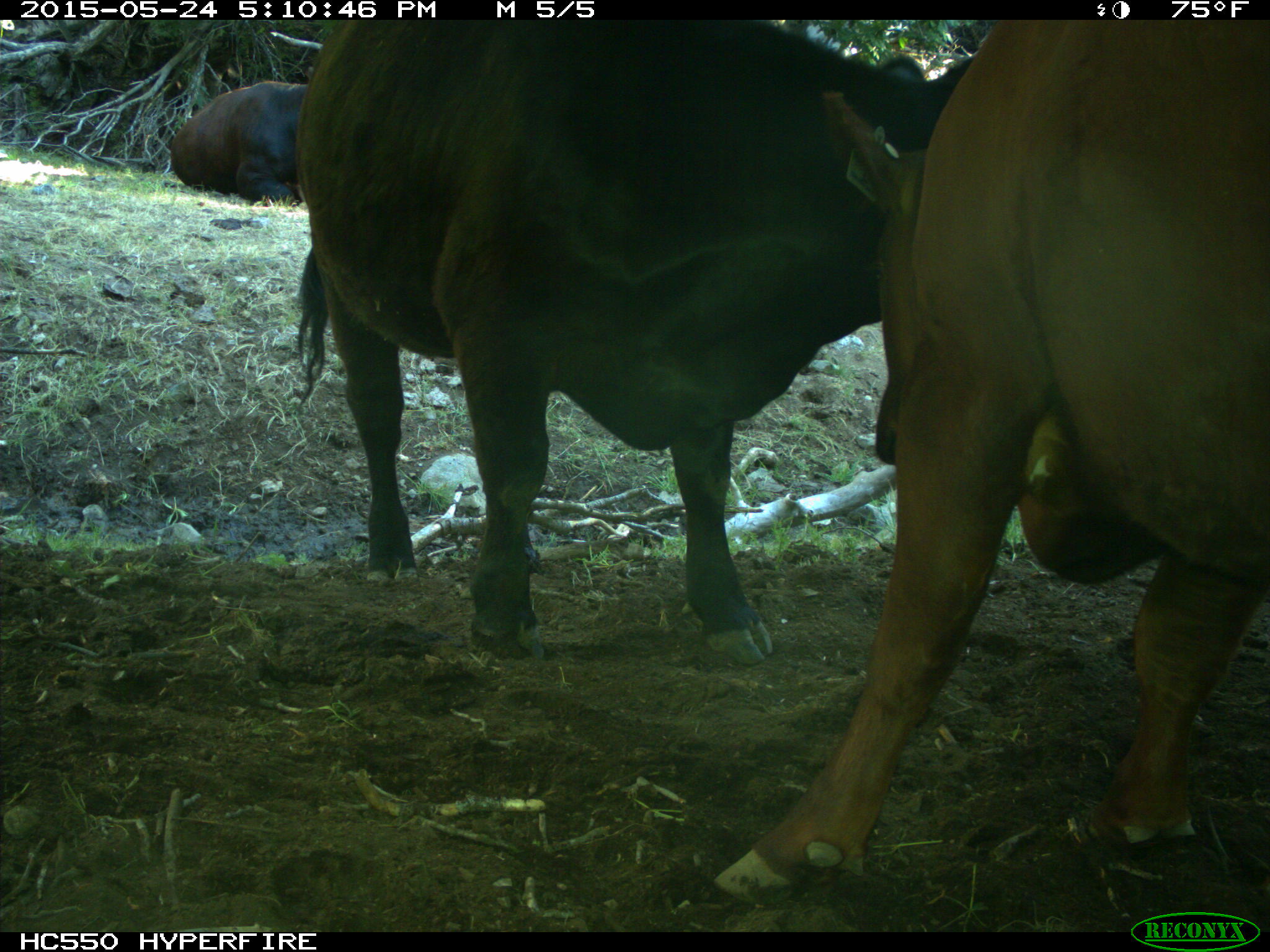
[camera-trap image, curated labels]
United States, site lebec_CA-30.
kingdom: Animalia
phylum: Chordata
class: Mammalia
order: Artiodactyla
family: Bovidae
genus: Bos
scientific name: Bos taurus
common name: domestic cow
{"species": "Bos taurus (domestic cow)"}